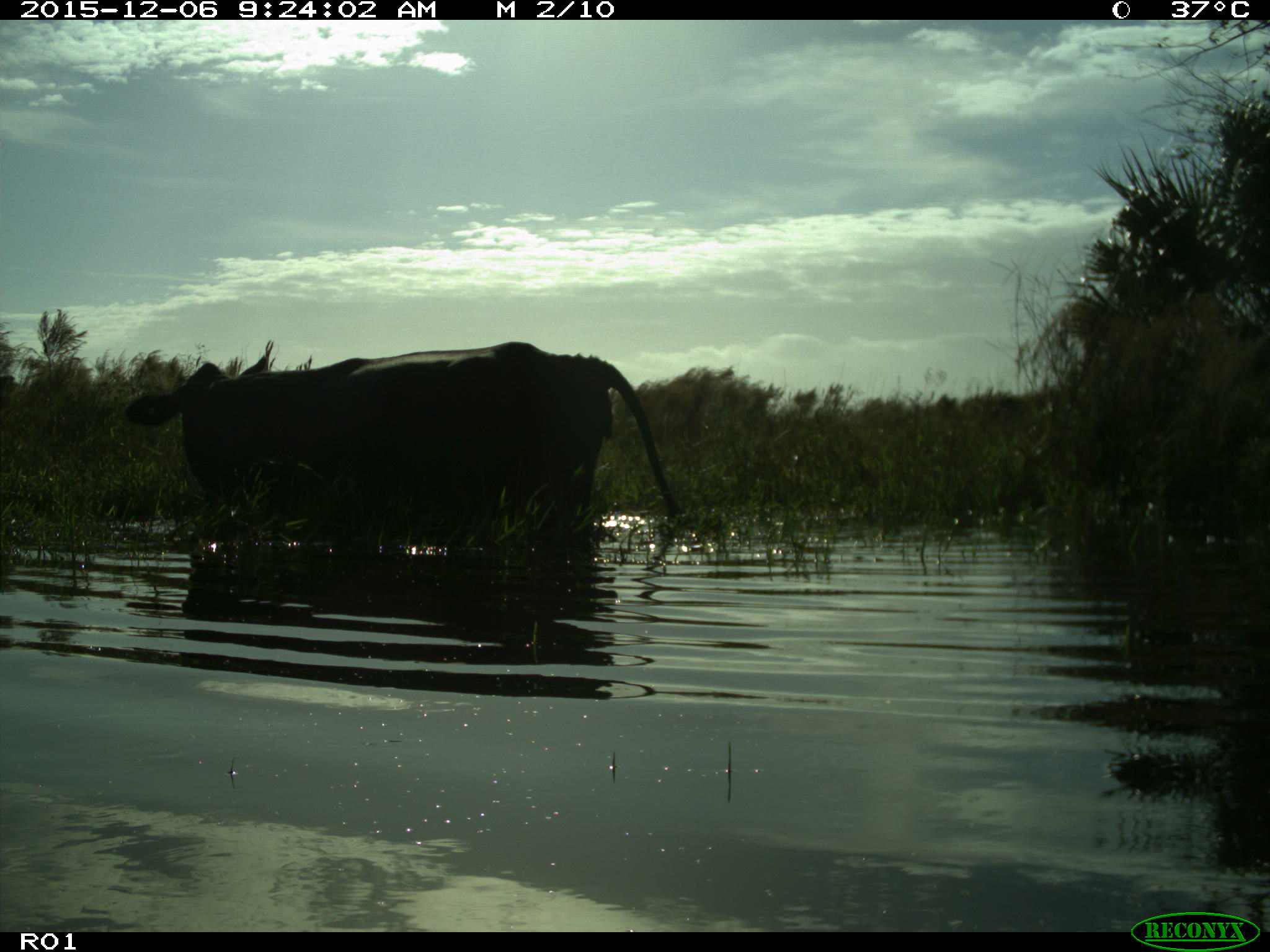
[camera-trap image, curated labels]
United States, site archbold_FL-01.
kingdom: Animalia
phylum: Chordata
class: Mammalia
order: Artiodactyla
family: Bovidae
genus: Bos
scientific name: Bos taurus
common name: domestic cow